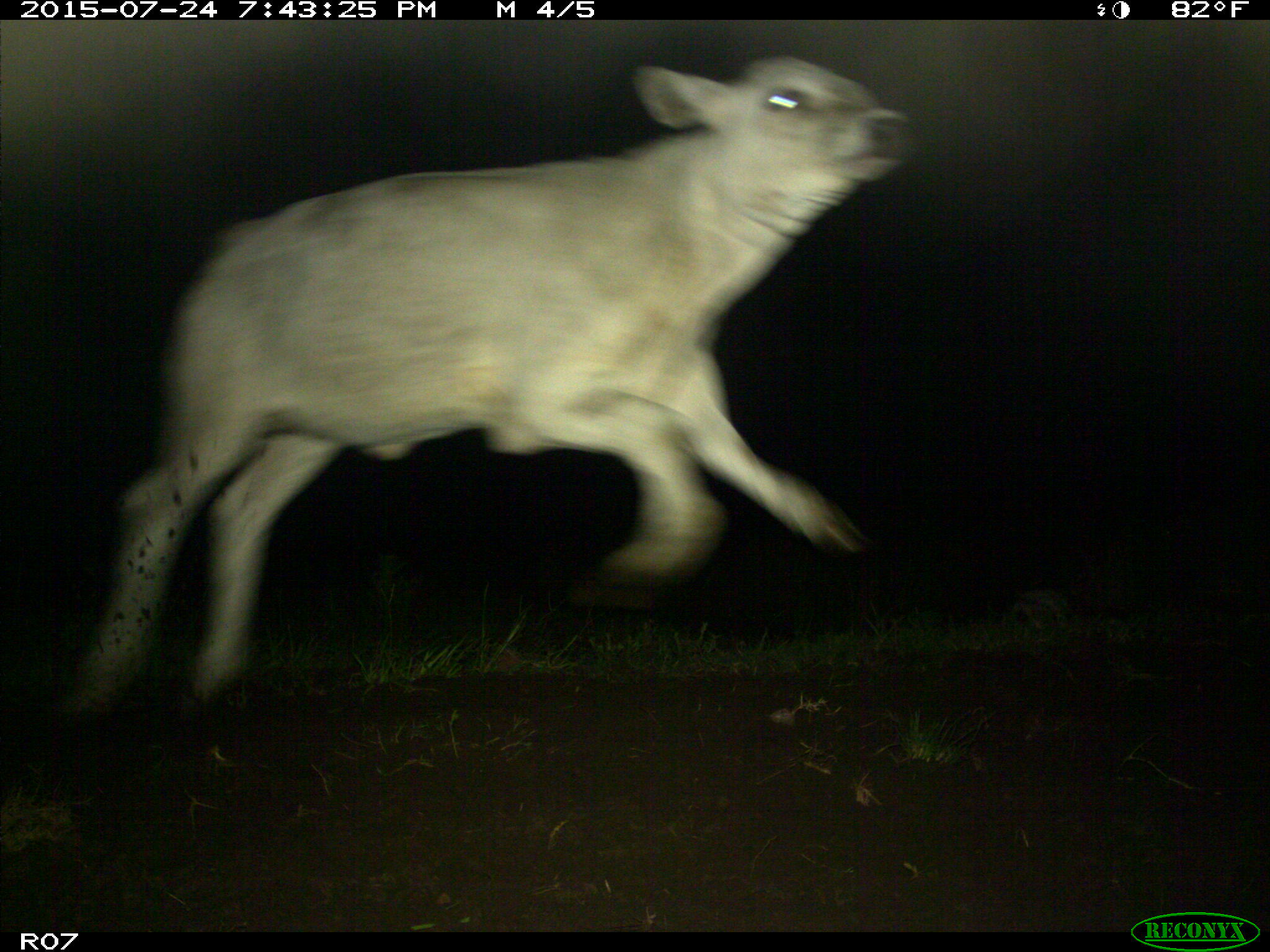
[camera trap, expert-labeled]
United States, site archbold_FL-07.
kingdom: Animalia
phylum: Chordata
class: Mammalia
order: Artiodactyla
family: Bovidae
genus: Bos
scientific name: Bos taurus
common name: domestic cow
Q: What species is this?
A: Bos taurus (domestic cow).